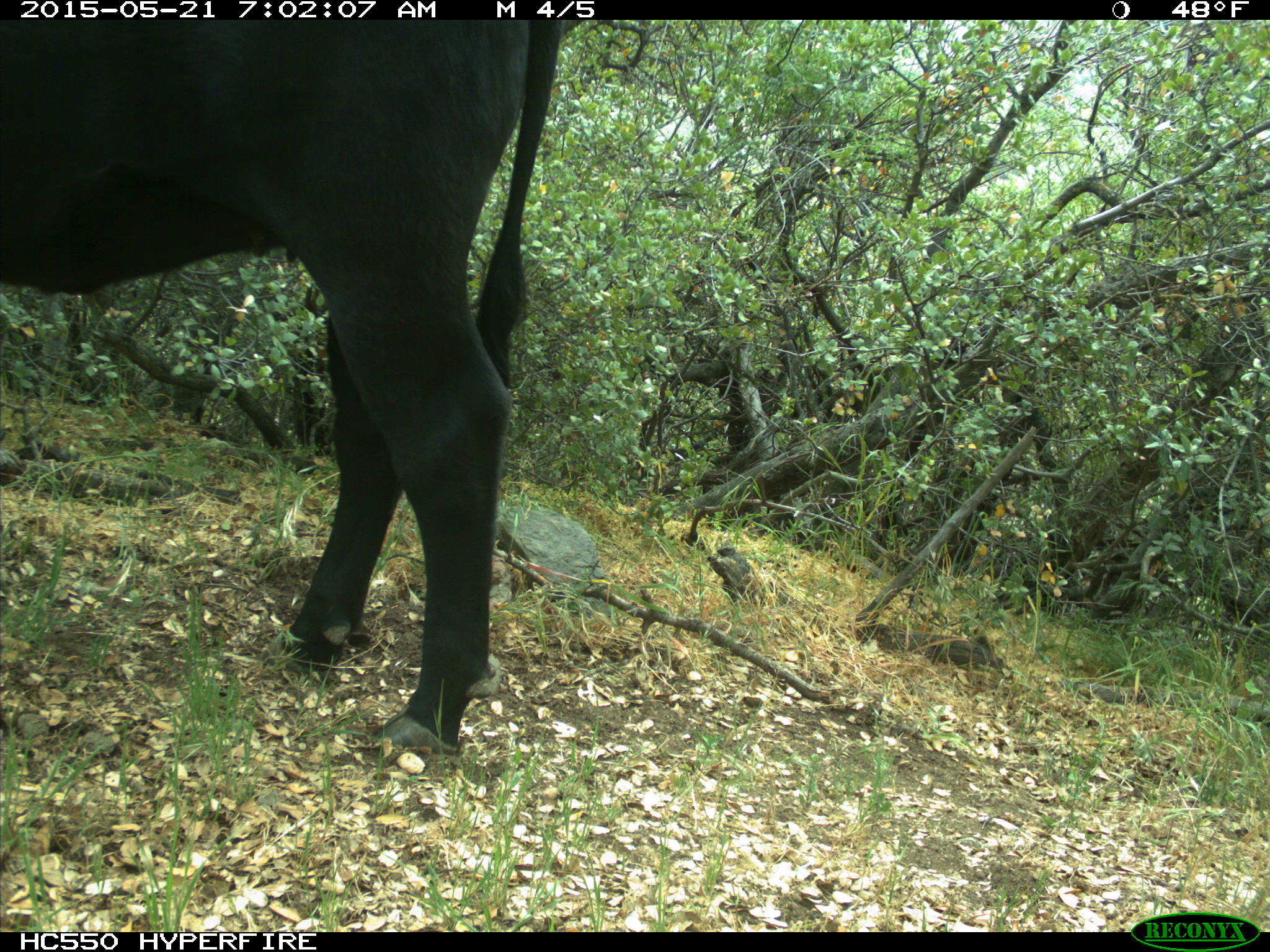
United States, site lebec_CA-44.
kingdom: Animalia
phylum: Chordata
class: Mammalia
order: Artiodactyla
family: Bovidae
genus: Bos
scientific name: Bos taurus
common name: domestic cow